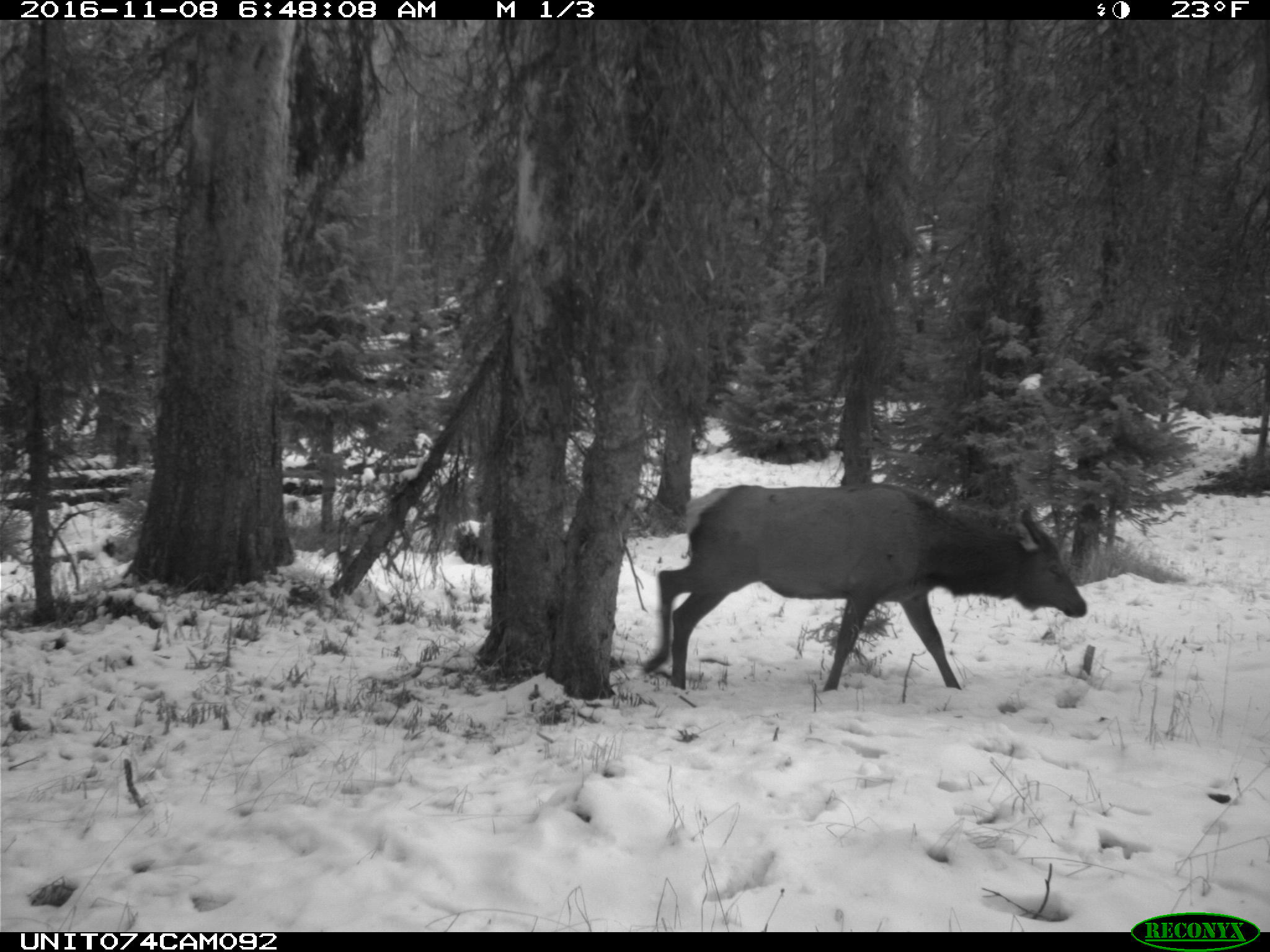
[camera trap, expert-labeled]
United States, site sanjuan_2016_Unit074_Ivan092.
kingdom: Animalia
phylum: Chordata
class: Mammalia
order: Artiodactyla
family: Cervidae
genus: Cervus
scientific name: Cervus elaphus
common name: red deer